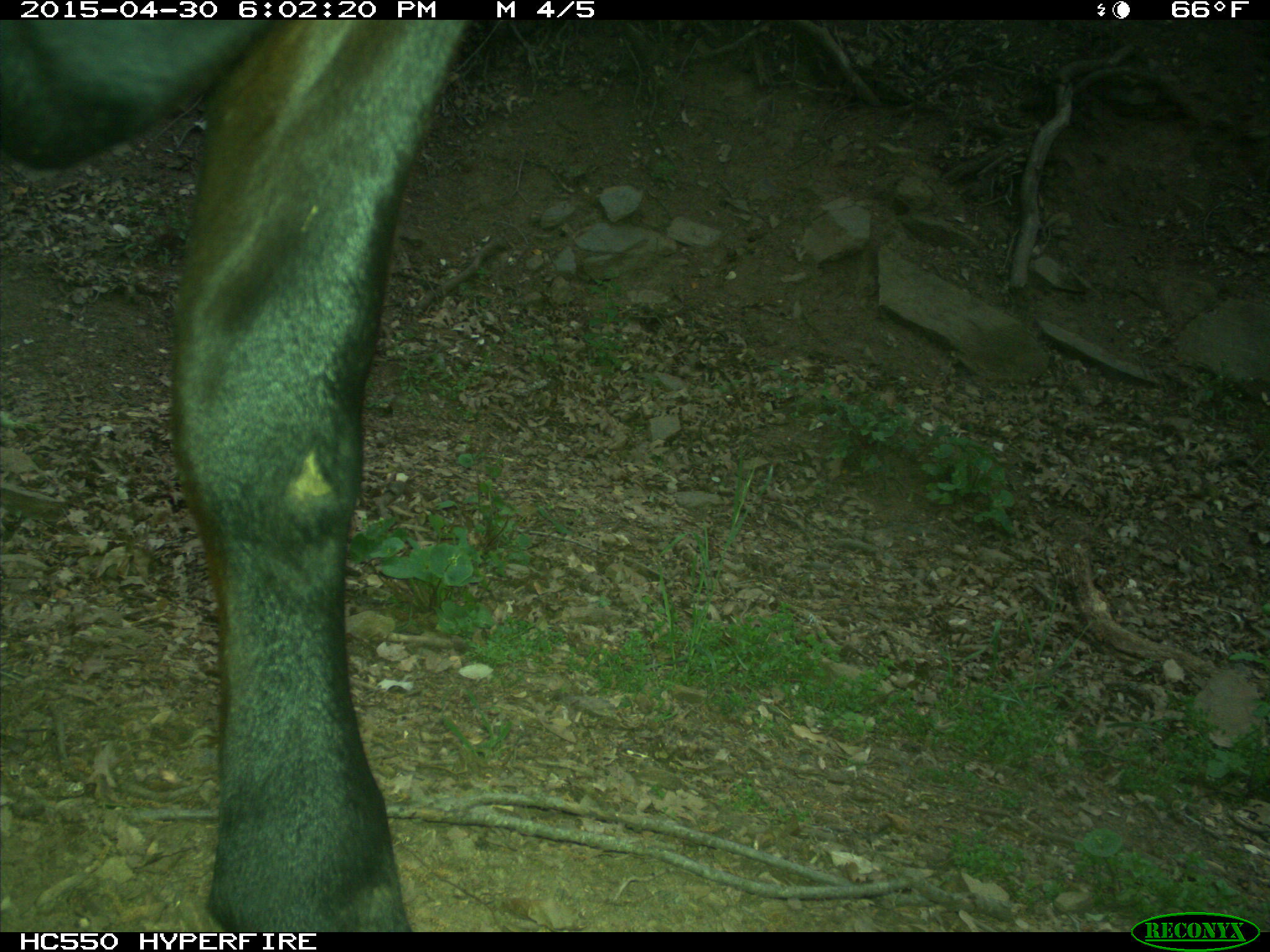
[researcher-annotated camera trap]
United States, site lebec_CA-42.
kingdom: Animalia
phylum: Chordata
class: Mammalia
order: Artiodactyla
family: Bovidae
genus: Bos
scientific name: Bos taurus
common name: domestic cow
Bos taurus (domestic cow).